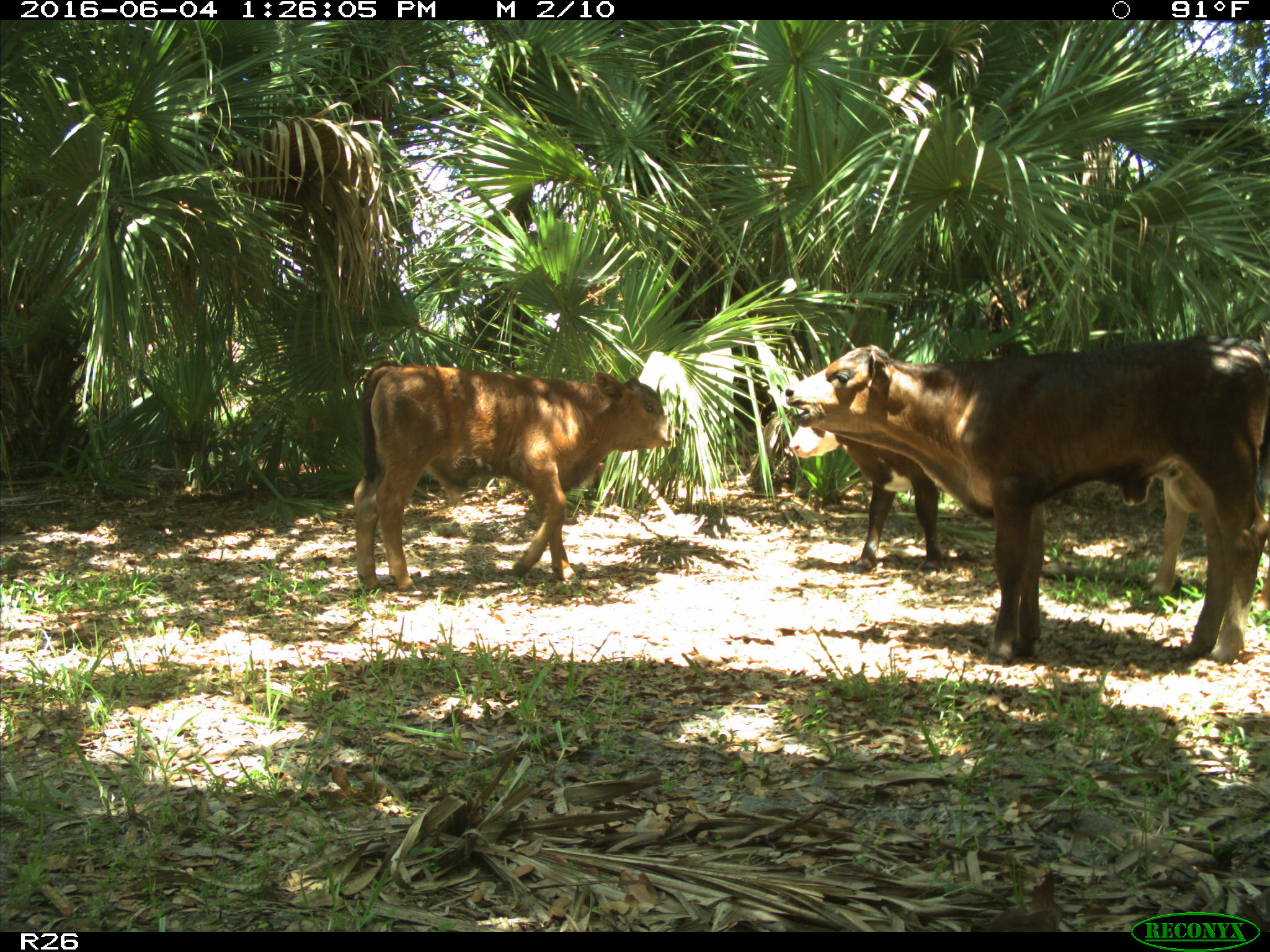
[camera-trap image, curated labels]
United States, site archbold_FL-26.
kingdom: Animalia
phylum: Chordata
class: Mammalia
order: Artiodactyla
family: Bovidae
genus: Bos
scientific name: Bos taurus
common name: domestic cow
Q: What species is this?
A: Bos taurus (domestic cow).